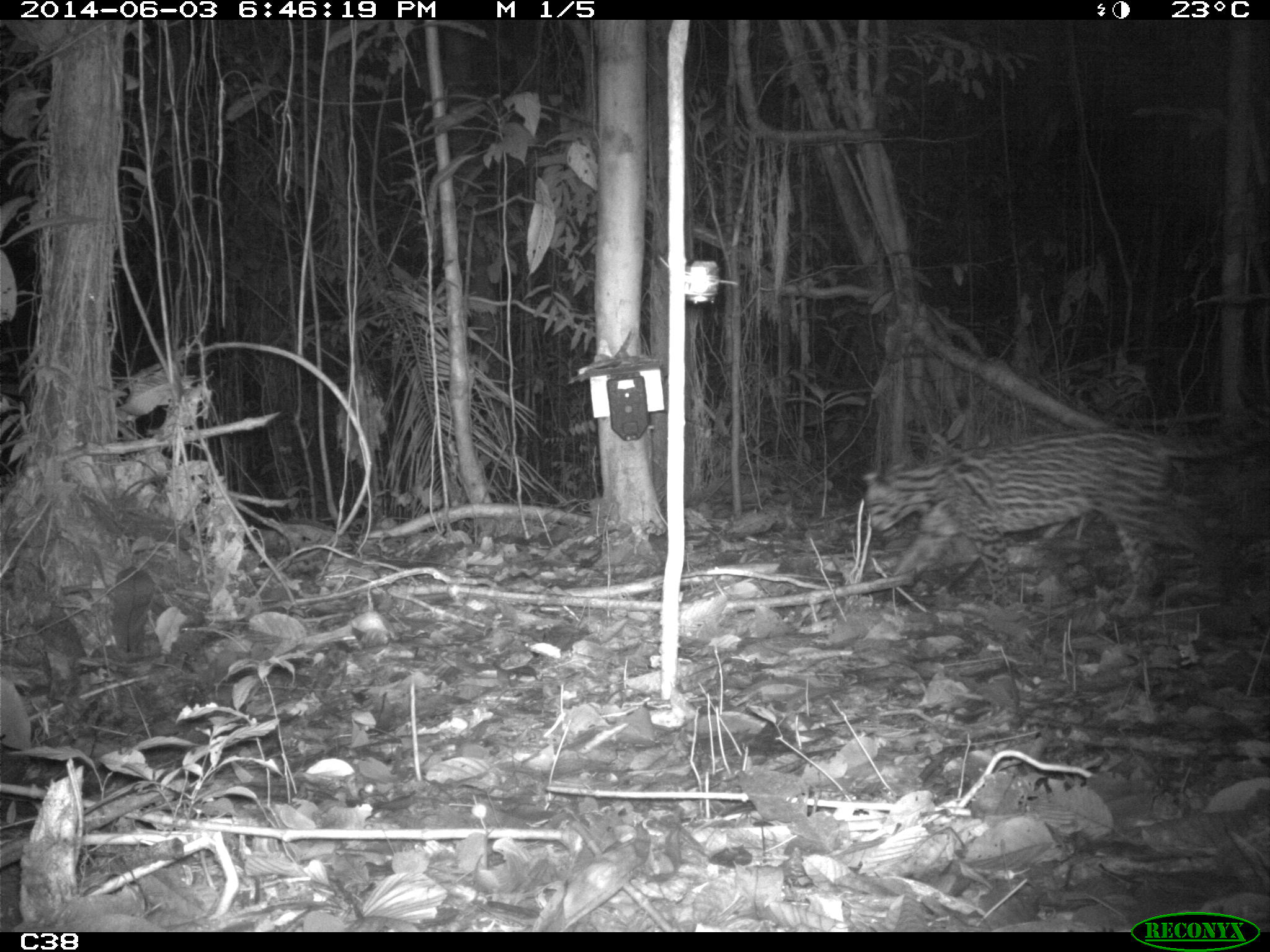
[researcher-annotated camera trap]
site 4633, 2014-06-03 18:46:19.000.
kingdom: Animalia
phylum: Chordata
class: Mammalia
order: Carnivora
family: Felidae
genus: Leopardus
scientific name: Leopardus pardalis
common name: ocelot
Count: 1.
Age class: adult.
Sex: male.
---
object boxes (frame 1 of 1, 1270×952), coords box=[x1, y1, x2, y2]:
leopardus pardalis: box=[863, 418, 1267, 617]